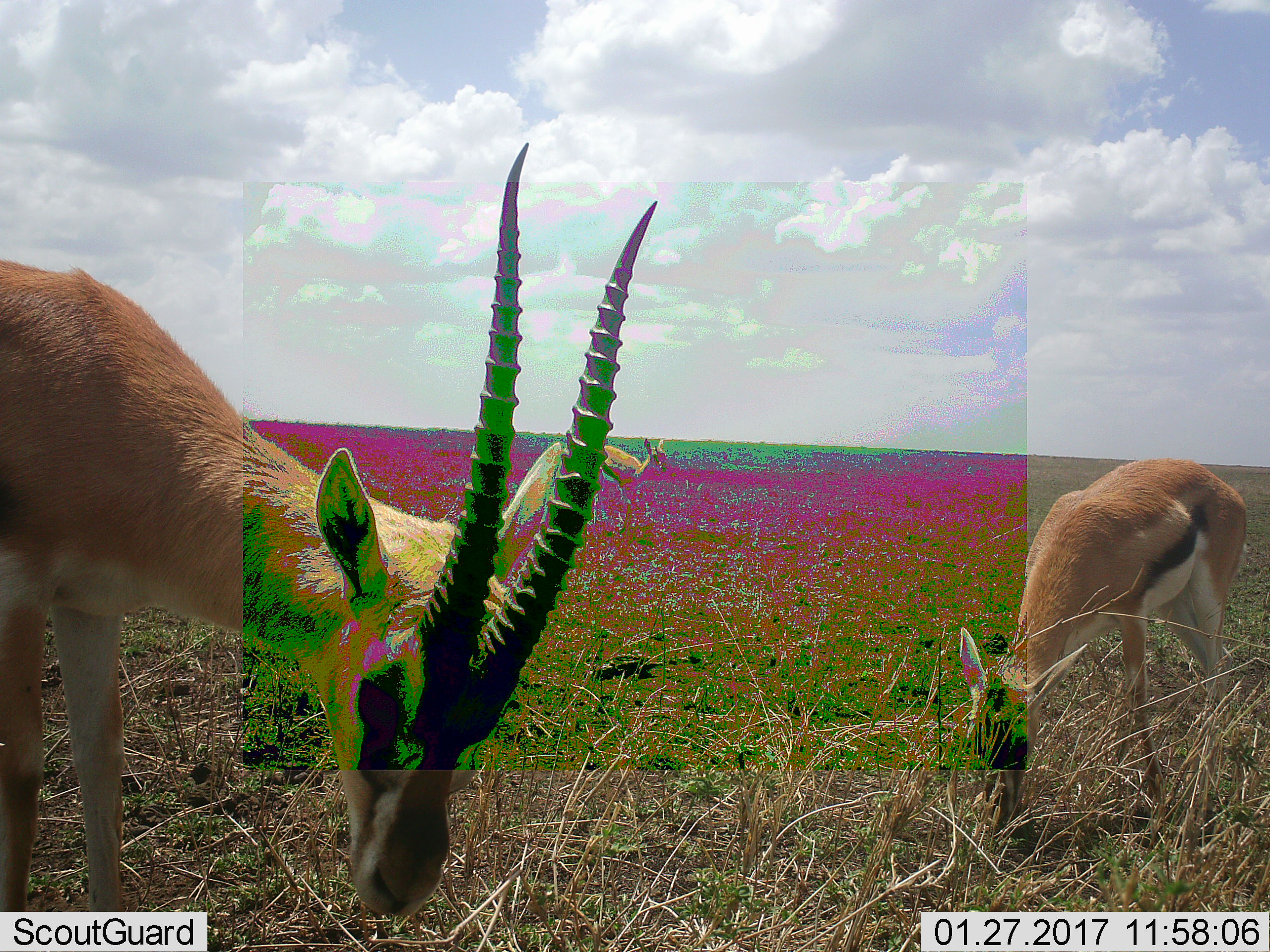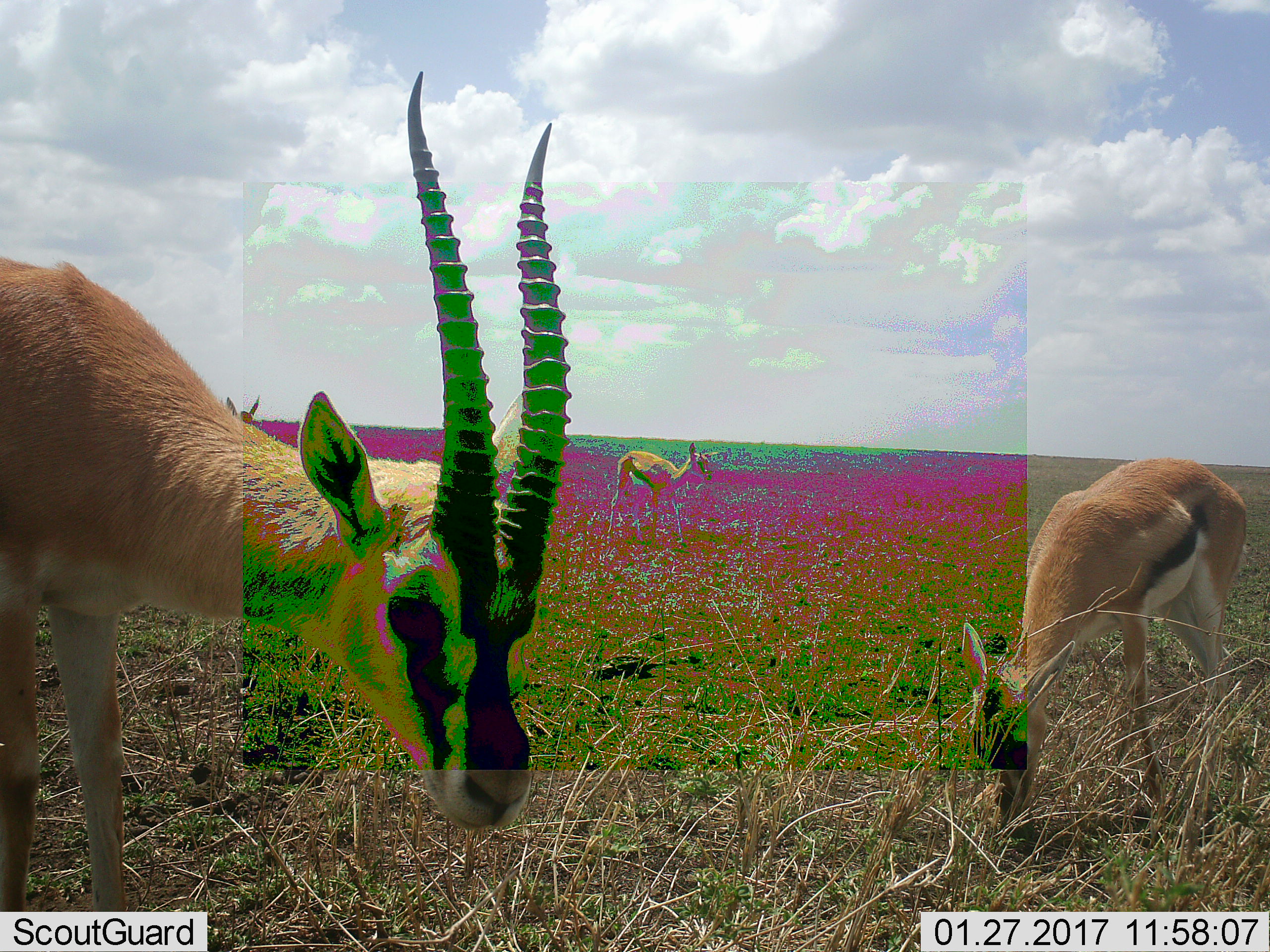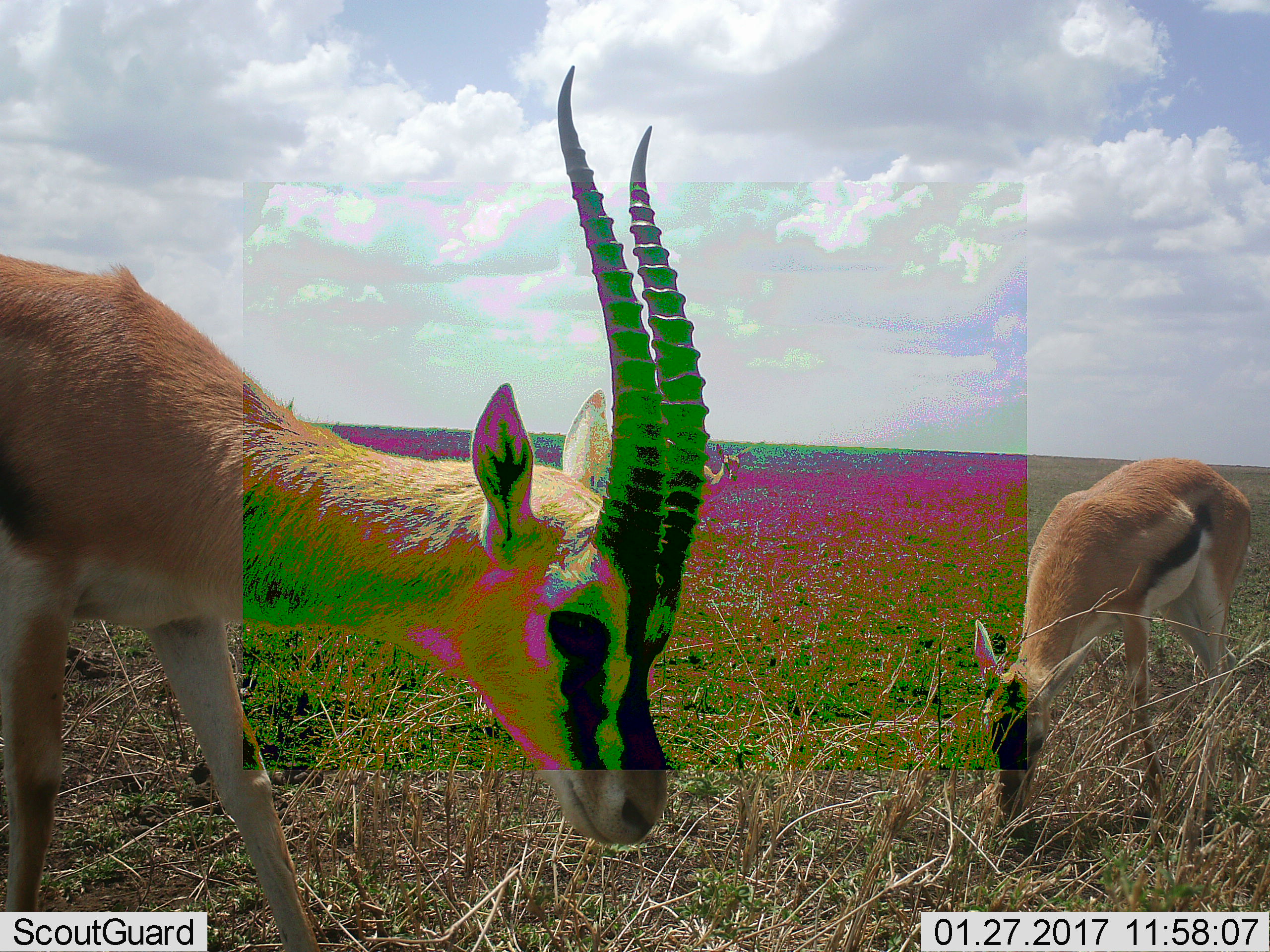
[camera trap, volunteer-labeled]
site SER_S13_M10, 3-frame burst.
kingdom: Animalia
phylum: Chordata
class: Mammalia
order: Artiodactyla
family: Bovidae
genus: Eudorcas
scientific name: Eudorcas thomsonii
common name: thomson's gazelle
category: gazellethomsons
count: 2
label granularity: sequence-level